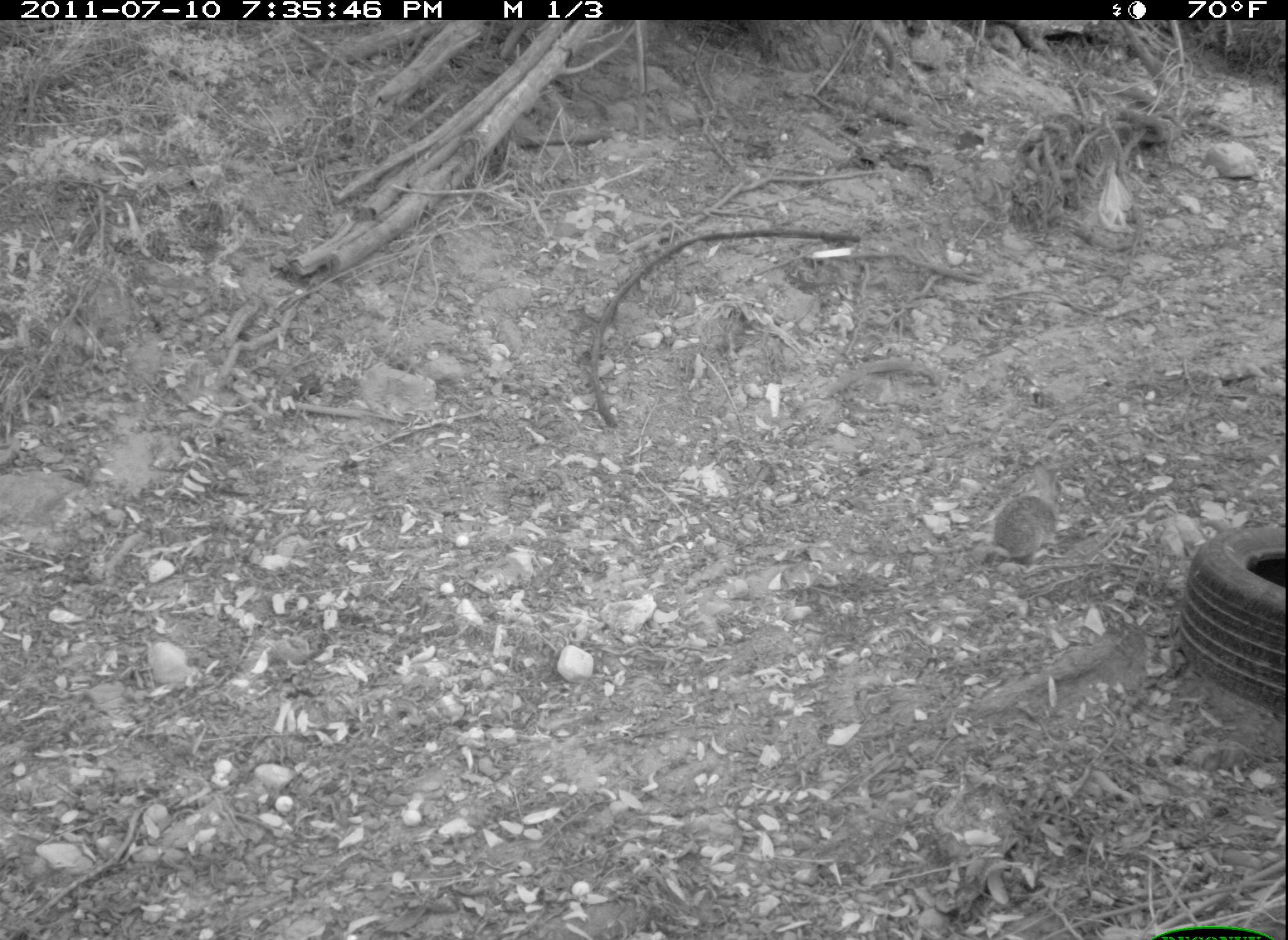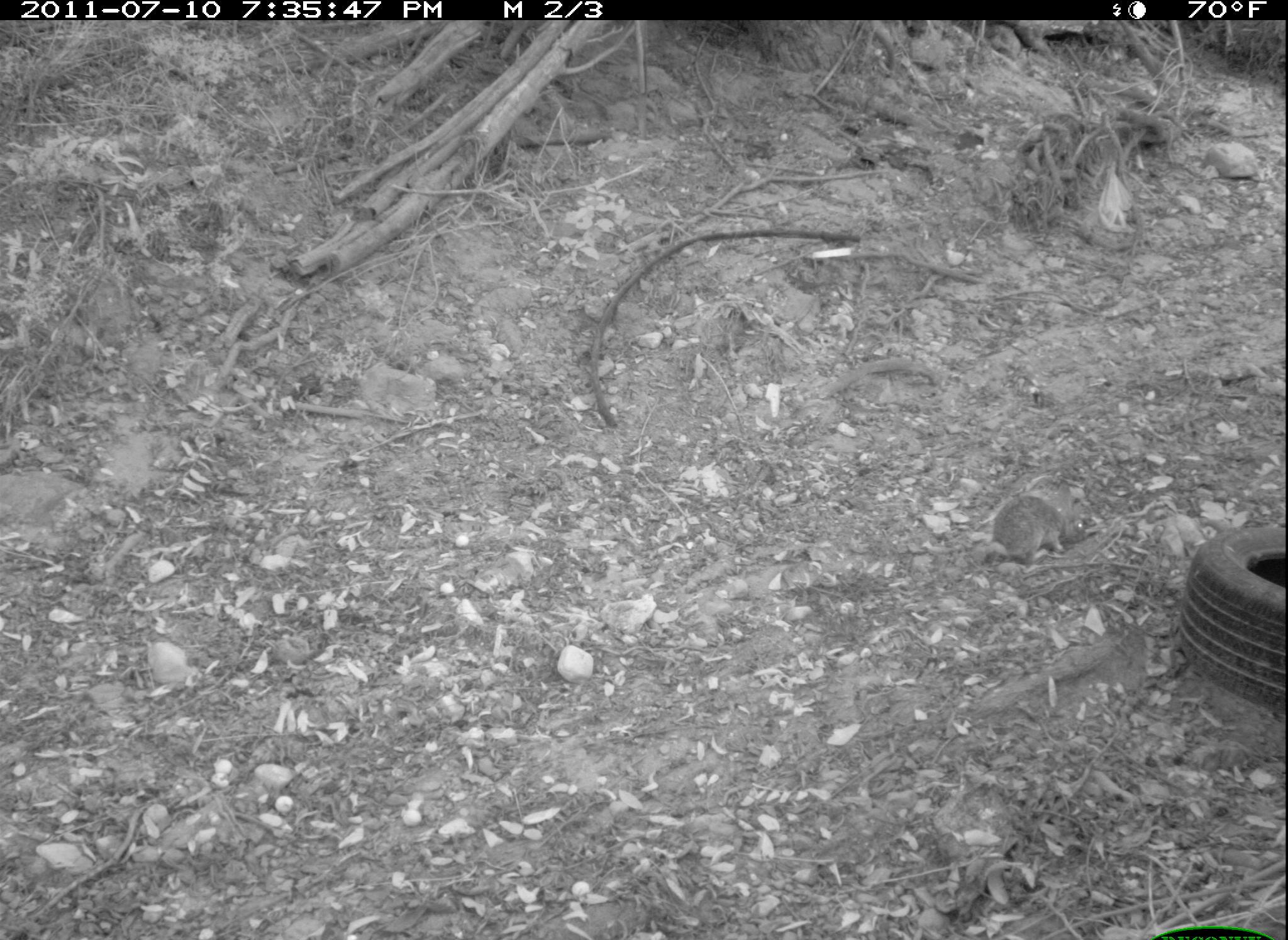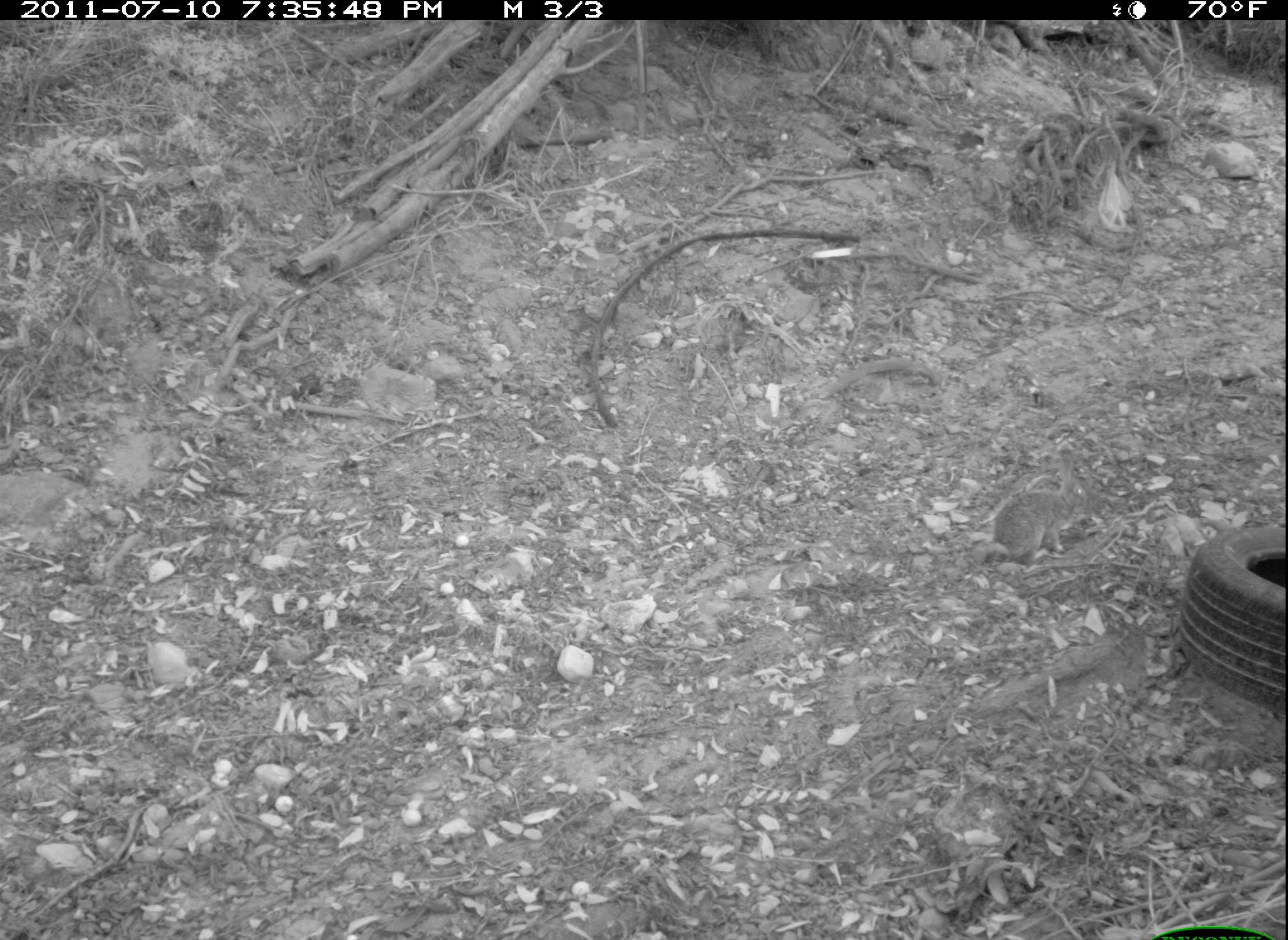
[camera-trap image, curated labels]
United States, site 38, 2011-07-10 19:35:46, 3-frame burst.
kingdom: Animalia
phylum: Chordata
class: Mammalia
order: Lagomorpha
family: Leporidae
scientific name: Leporidae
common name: rabbits and hares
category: rabbit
Rabbit (rabbits and hares) (Leporidae).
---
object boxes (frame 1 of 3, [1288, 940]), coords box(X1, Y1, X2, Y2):
rabbit: box(984, 451, 1085, 590)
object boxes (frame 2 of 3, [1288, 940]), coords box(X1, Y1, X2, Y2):
rabbit: box(971, 478, 1101, 586)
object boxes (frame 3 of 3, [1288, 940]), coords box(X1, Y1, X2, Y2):
rabbit: box(979, 441, 1094, 572)